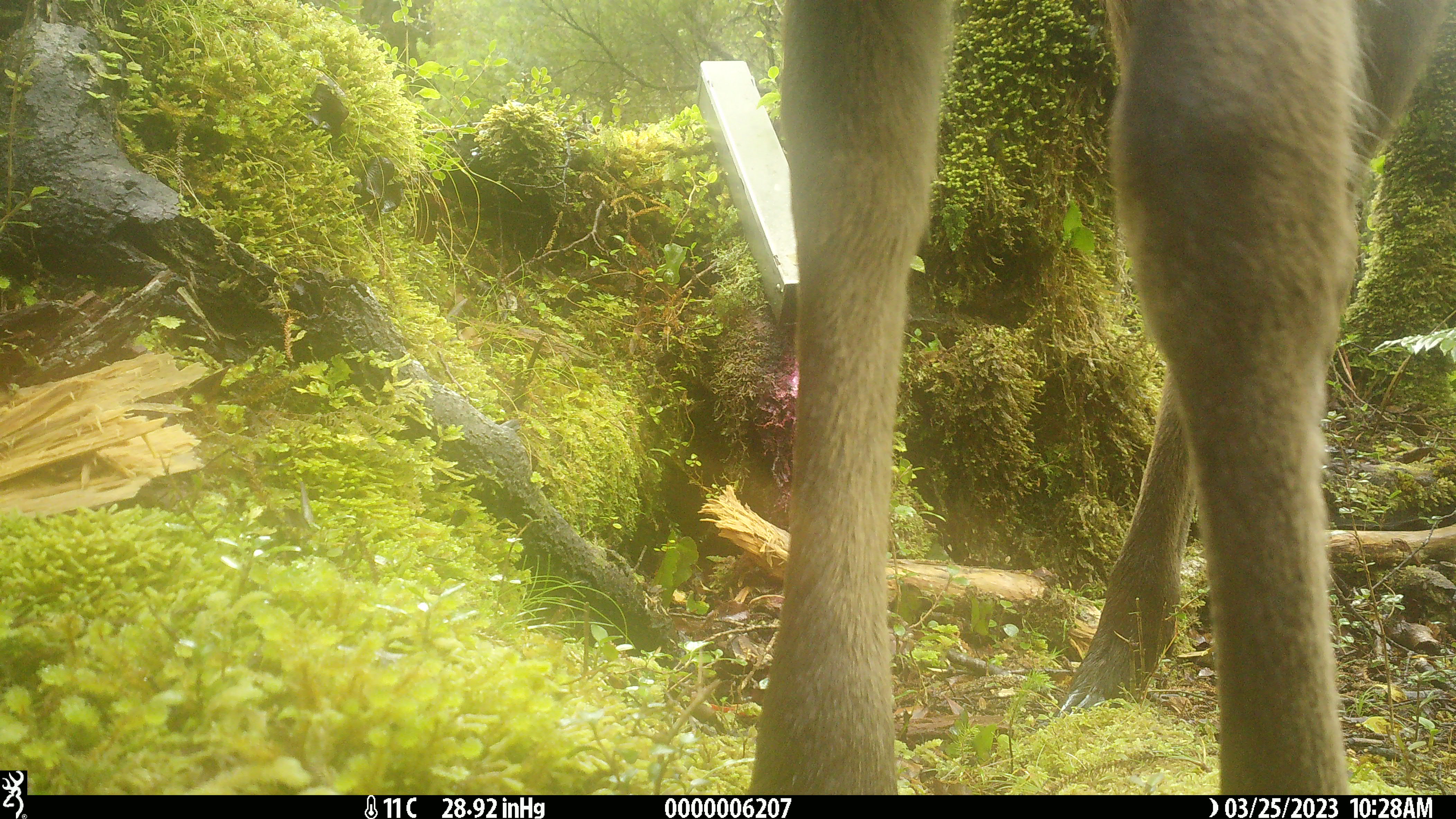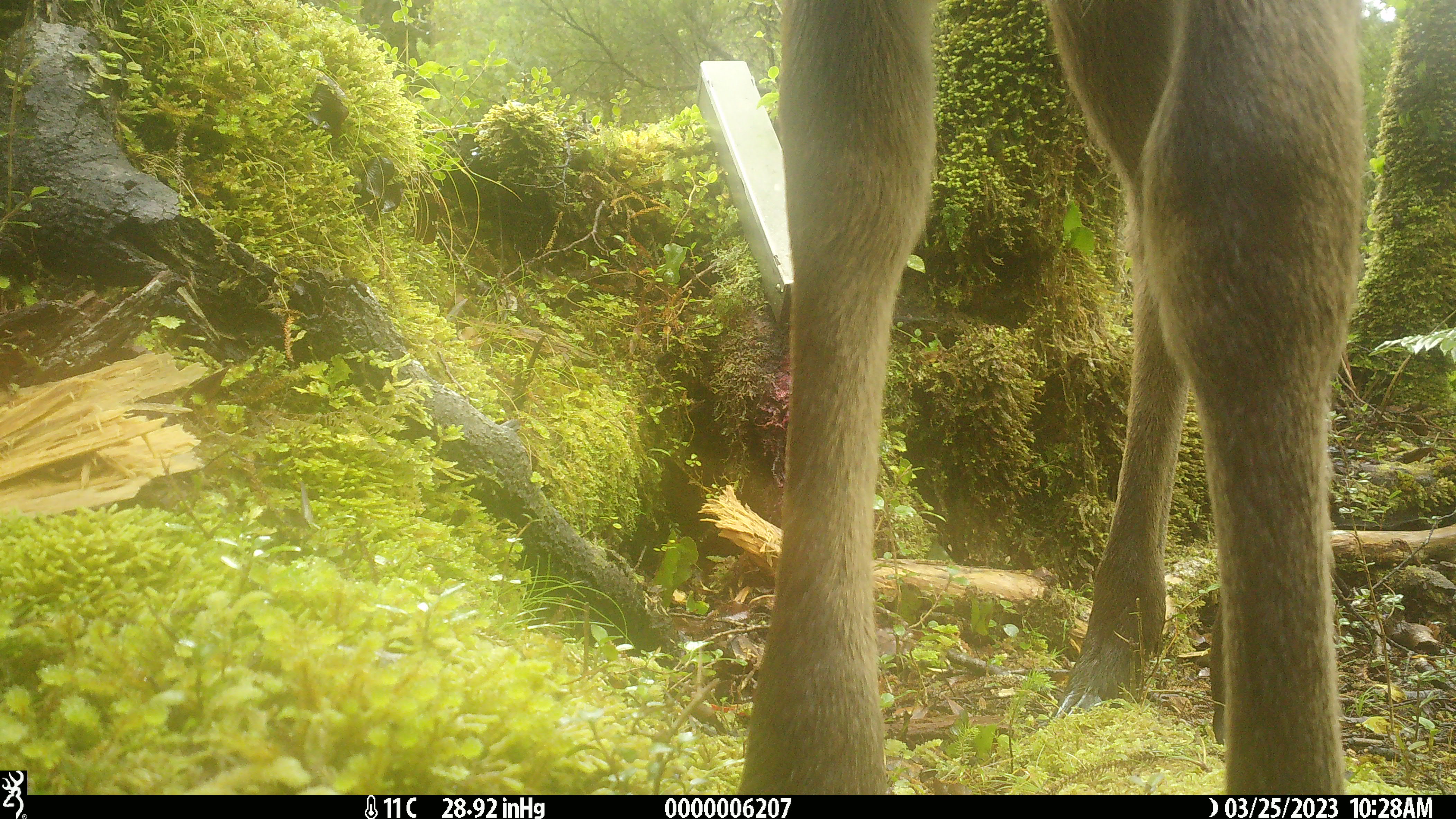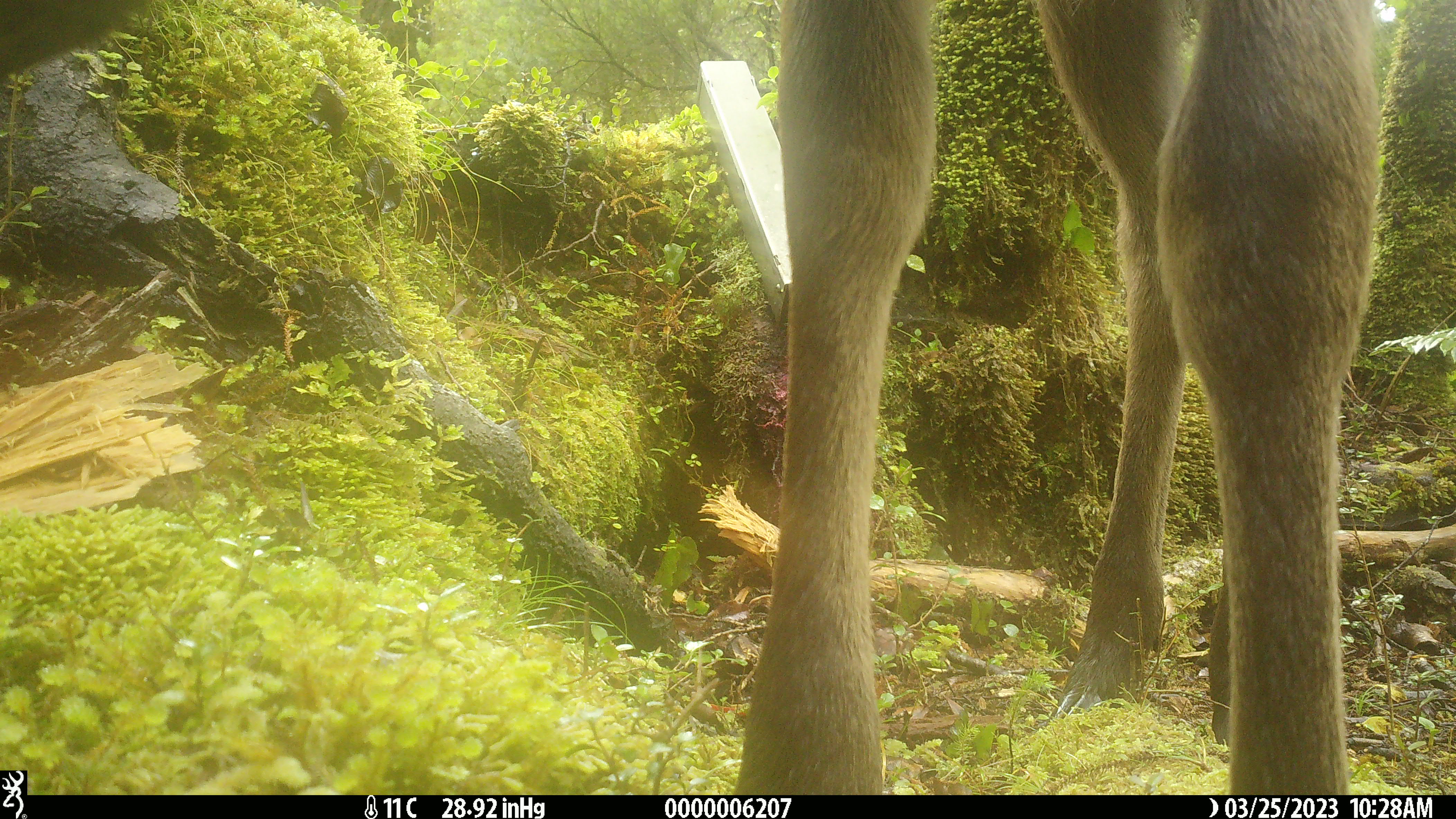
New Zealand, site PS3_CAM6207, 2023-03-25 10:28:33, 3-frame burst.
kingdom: Animalia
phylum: Chordata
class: Mammalia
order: Artiodactyla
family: Cervidae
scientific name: Cervidae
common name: deer